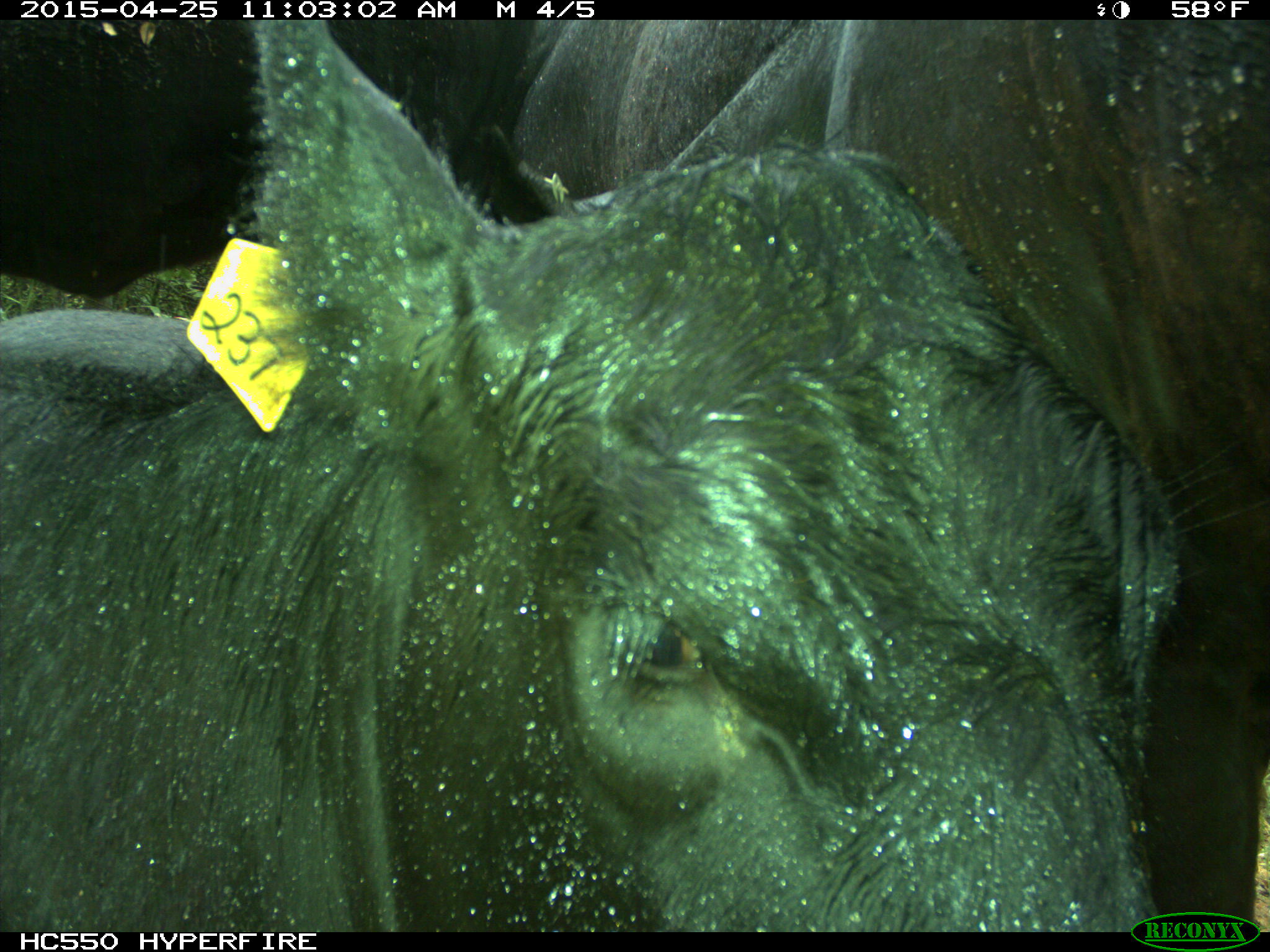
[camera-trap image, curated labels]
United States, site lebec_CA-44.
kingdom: Animalia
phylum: Chordata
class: Mammalia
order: Artiodactyla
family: Suidae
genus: Sus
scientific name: Sus scrofa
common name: wild boar